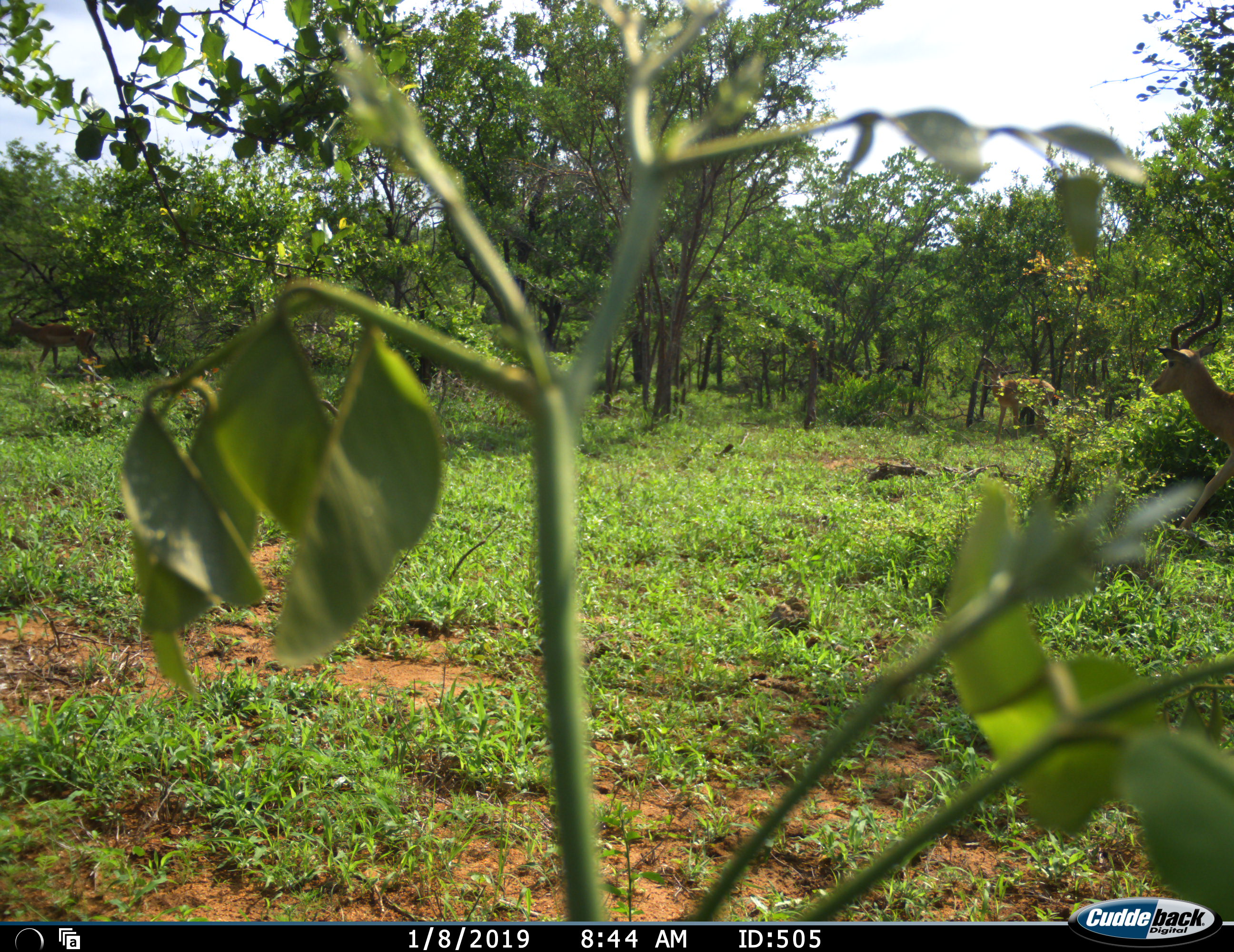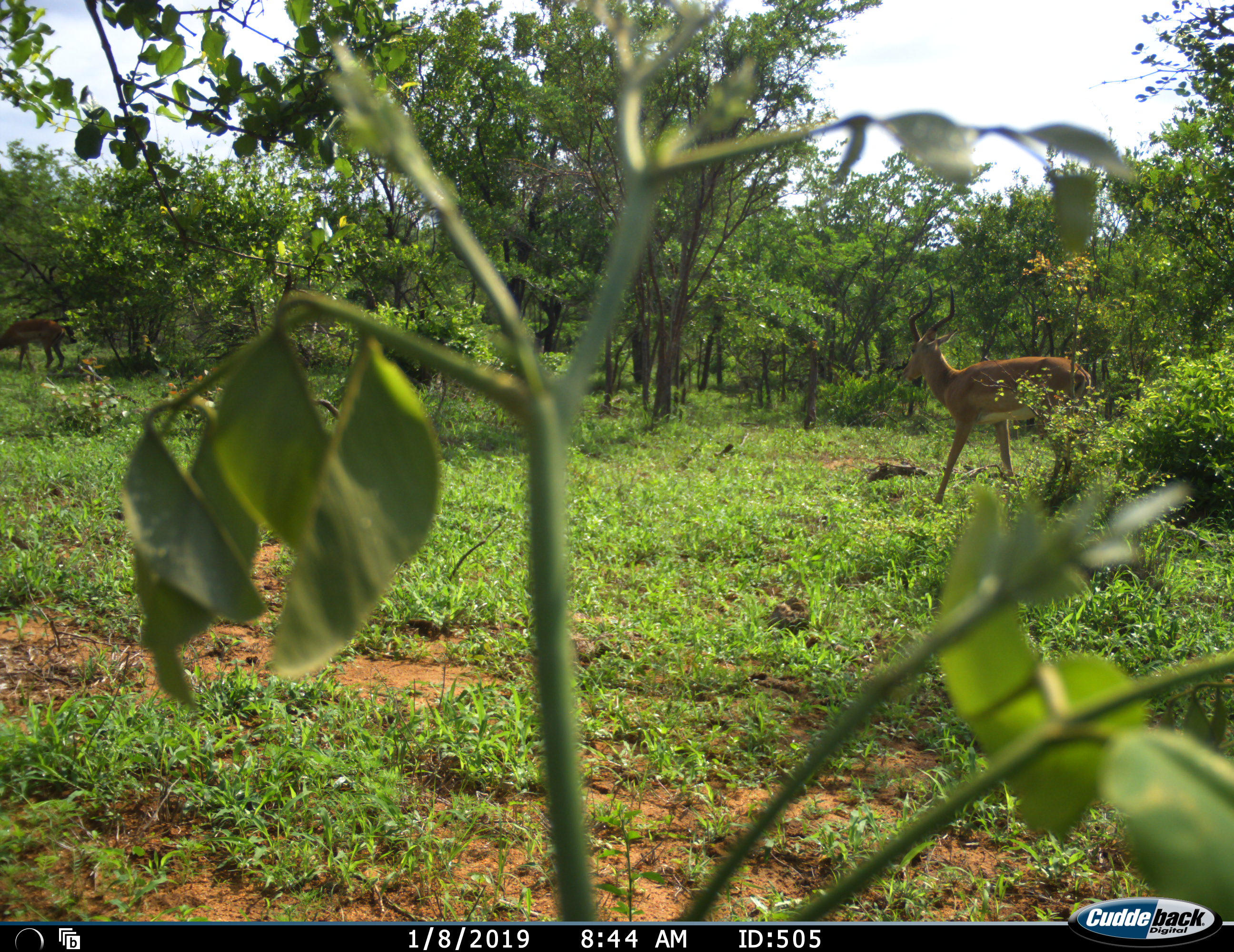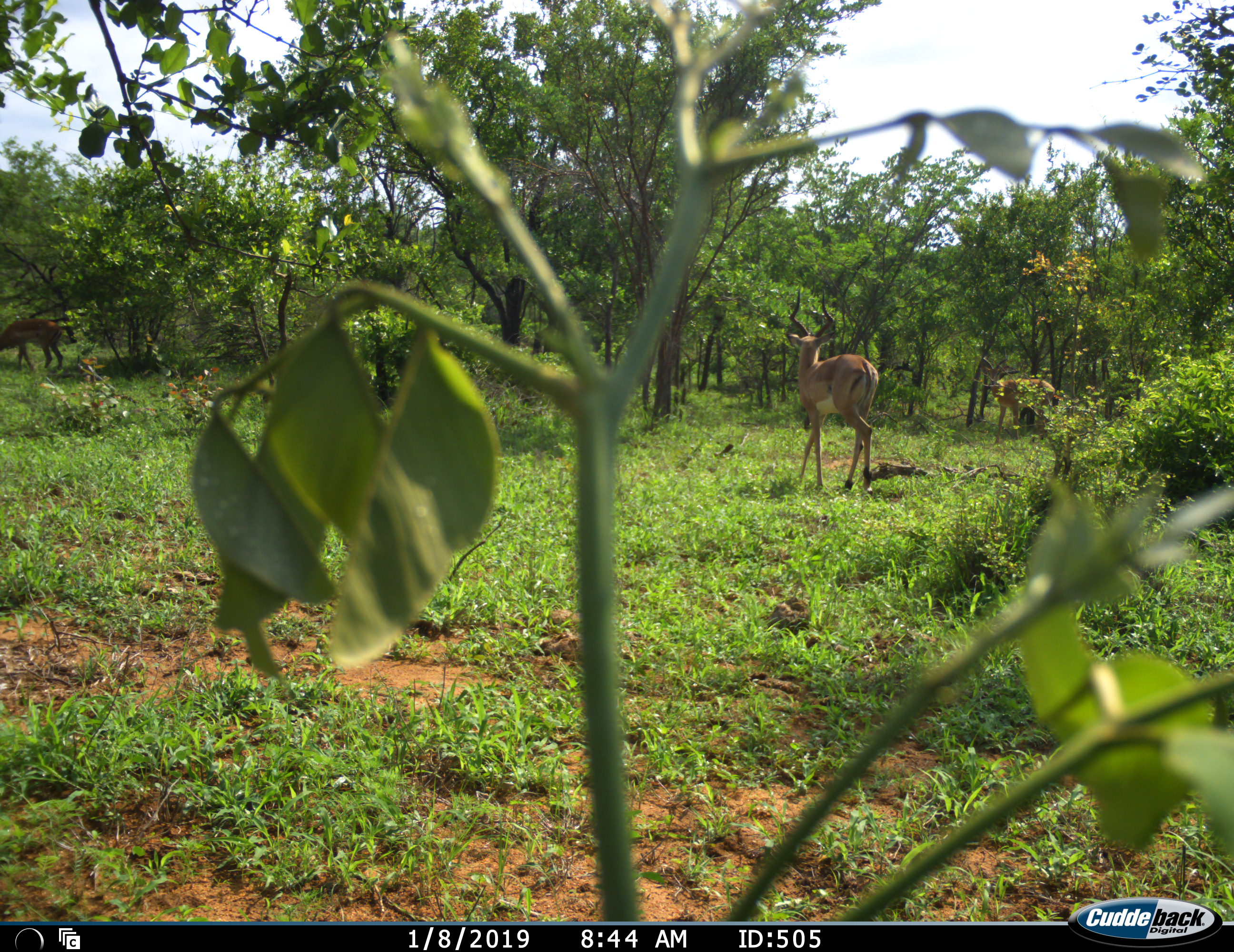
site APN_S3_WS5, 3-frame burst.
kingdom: Animalia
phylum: Chordata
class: Mammalia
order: Artiodactyla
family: Bovidae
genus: Aepyceros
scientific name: Aepyceros melampus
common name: impala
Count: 3.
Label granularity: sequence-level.